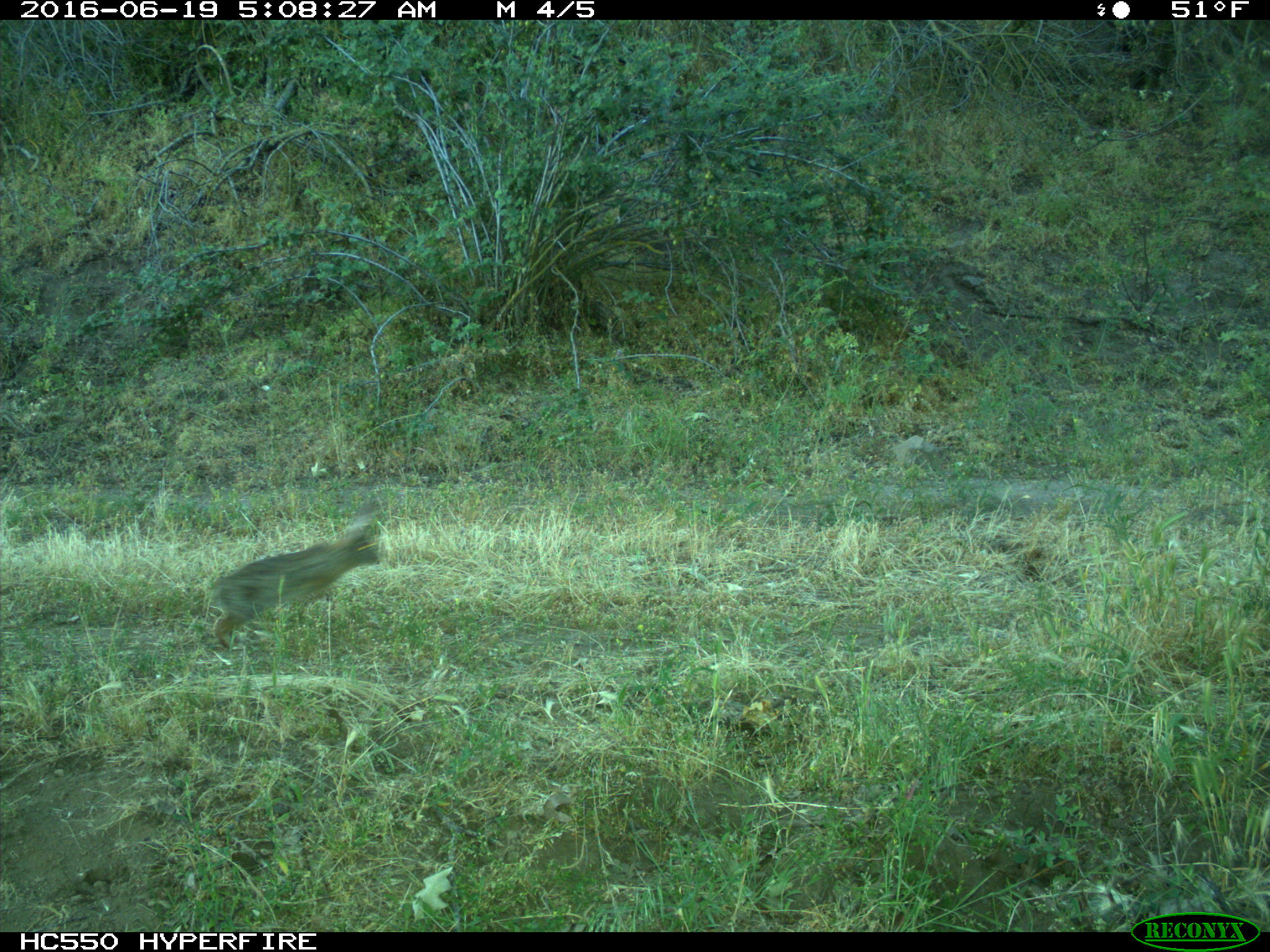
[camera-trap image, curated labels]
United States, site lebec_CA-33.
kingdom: Animalia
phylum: Chordata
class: Mammalia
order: Lagomorpha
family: Leporidae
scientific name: Leporidae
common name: rabbits and hares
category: unidentified rabbit